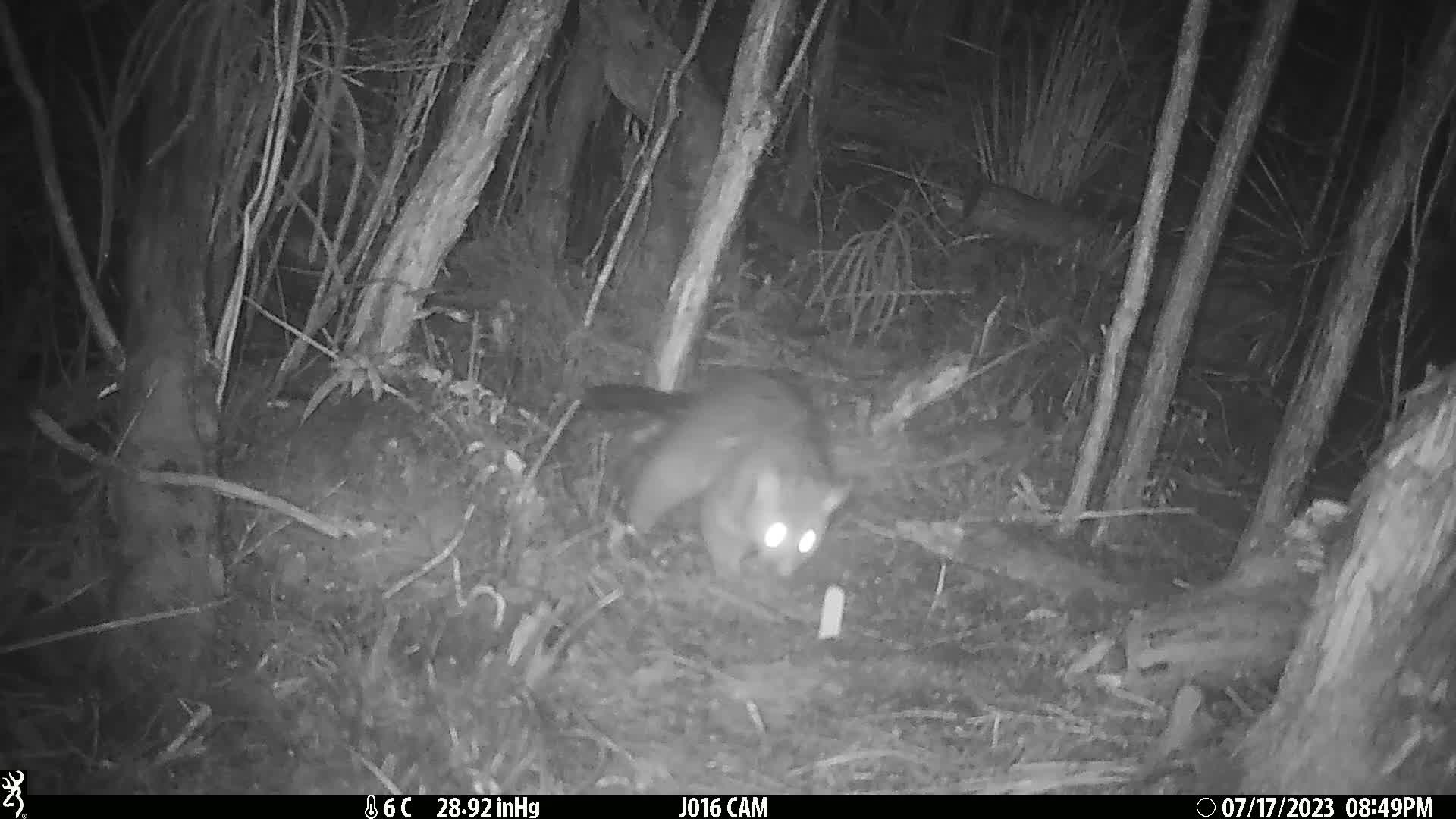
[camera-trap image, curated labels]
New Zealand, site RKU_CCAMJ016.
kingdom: Animalia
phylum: Chordata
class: Mammalia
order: Diprotodontia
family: Phalangeridae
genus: Trichosurus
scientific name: Trichosurus vulpecula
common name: common brushtail possum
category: possum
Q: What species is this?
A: Possum (common brushtail possum) (Trichosurus vulpecula).